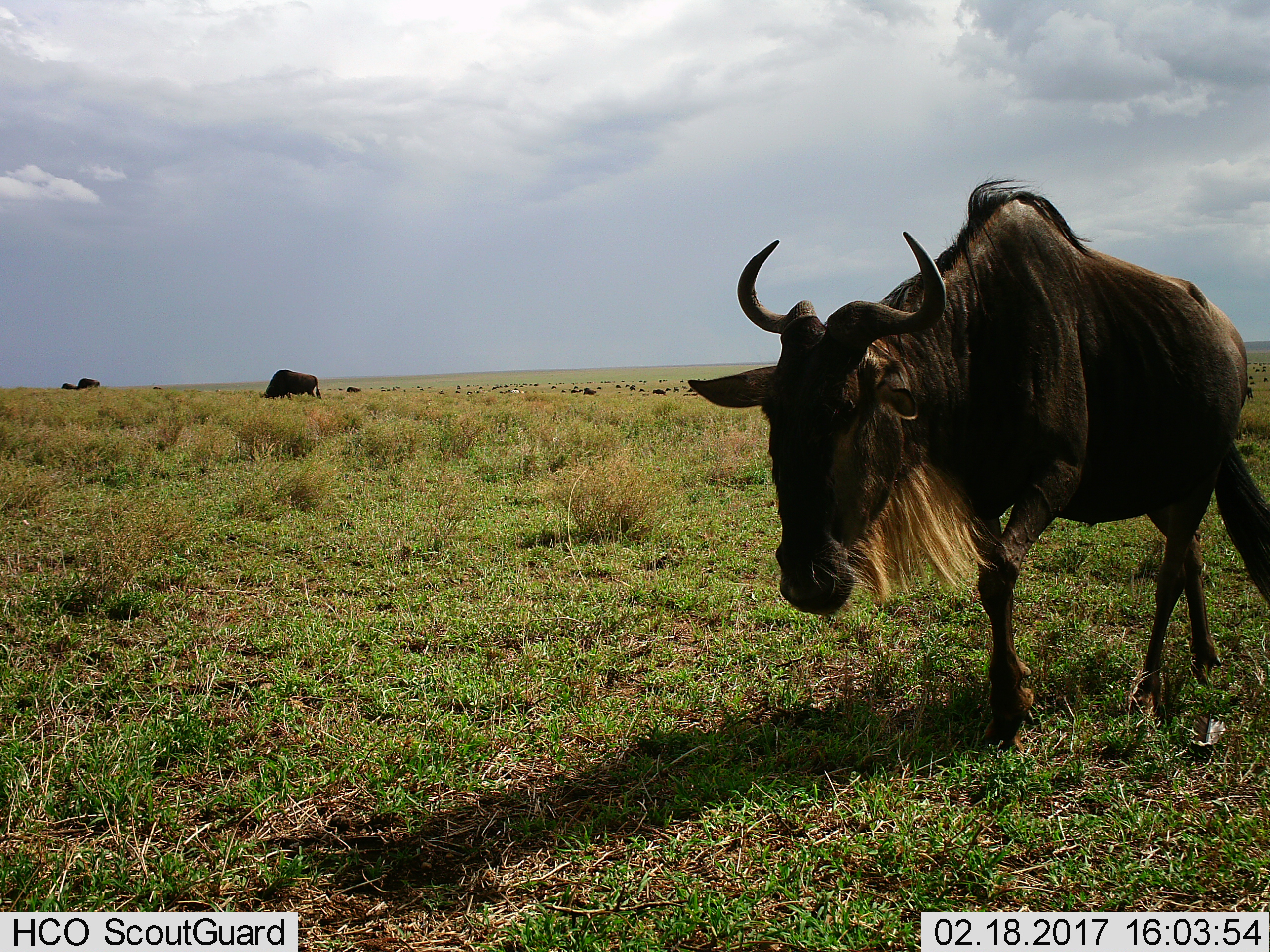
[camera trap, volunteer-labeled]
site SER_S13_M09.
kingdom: Animalia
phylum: Chordata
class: Mammalia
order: Artiodactyla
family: Bovidae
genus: Connochaetes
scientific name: Connochaetes taurinus taurinus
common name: blue wildebeest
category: wildebeestblue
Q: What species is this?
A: Wildebeestblue (blue wildebeest) (Connochaetes taurinus taurinus).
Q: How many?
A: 11-50.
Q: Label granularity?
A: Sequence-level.